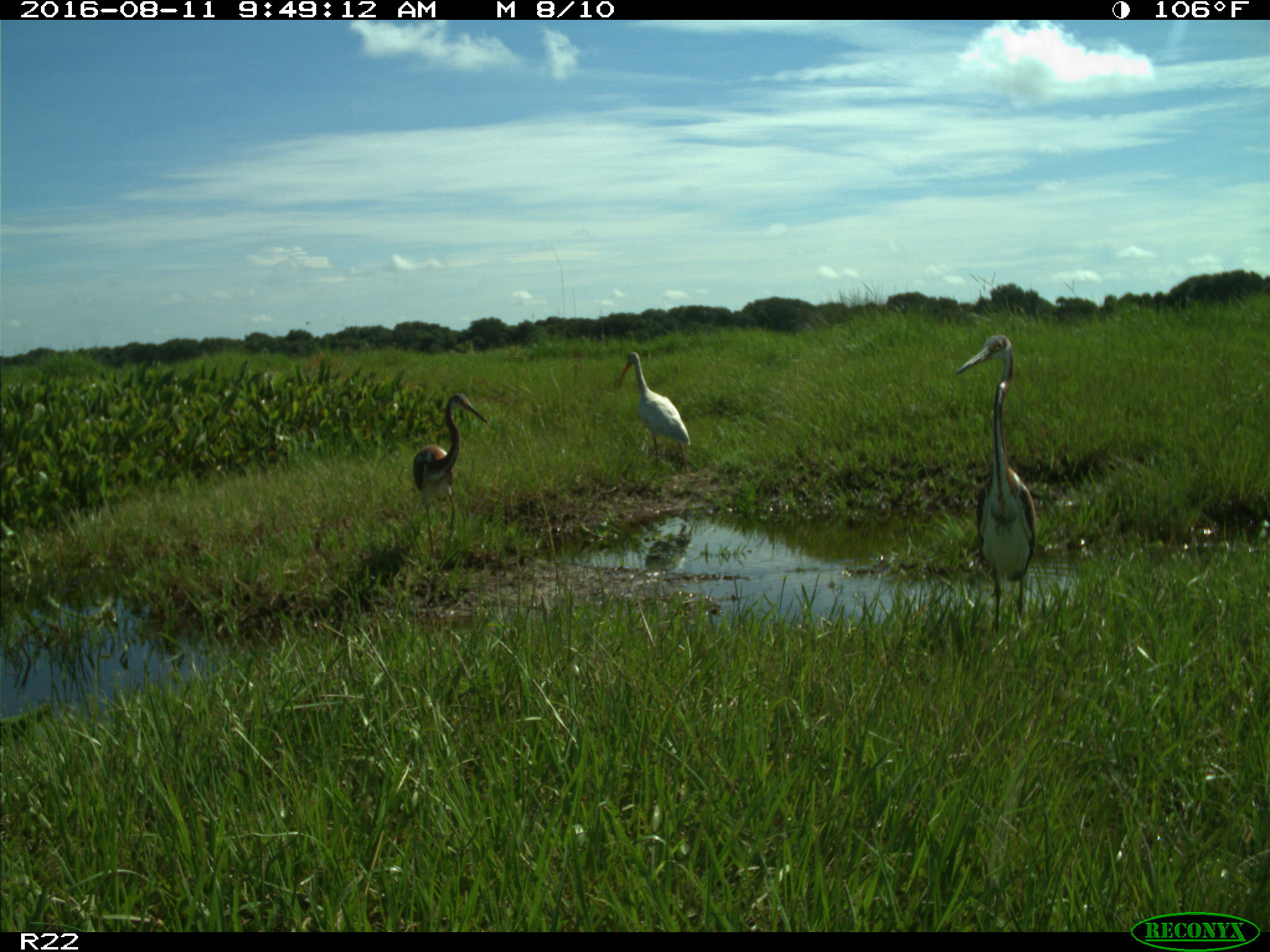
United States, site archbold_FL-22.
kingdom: Animalia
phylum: Chordata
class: Aves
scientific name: Aves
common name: birds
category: unidentified bird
Unidentified bird (birds) (Aves).